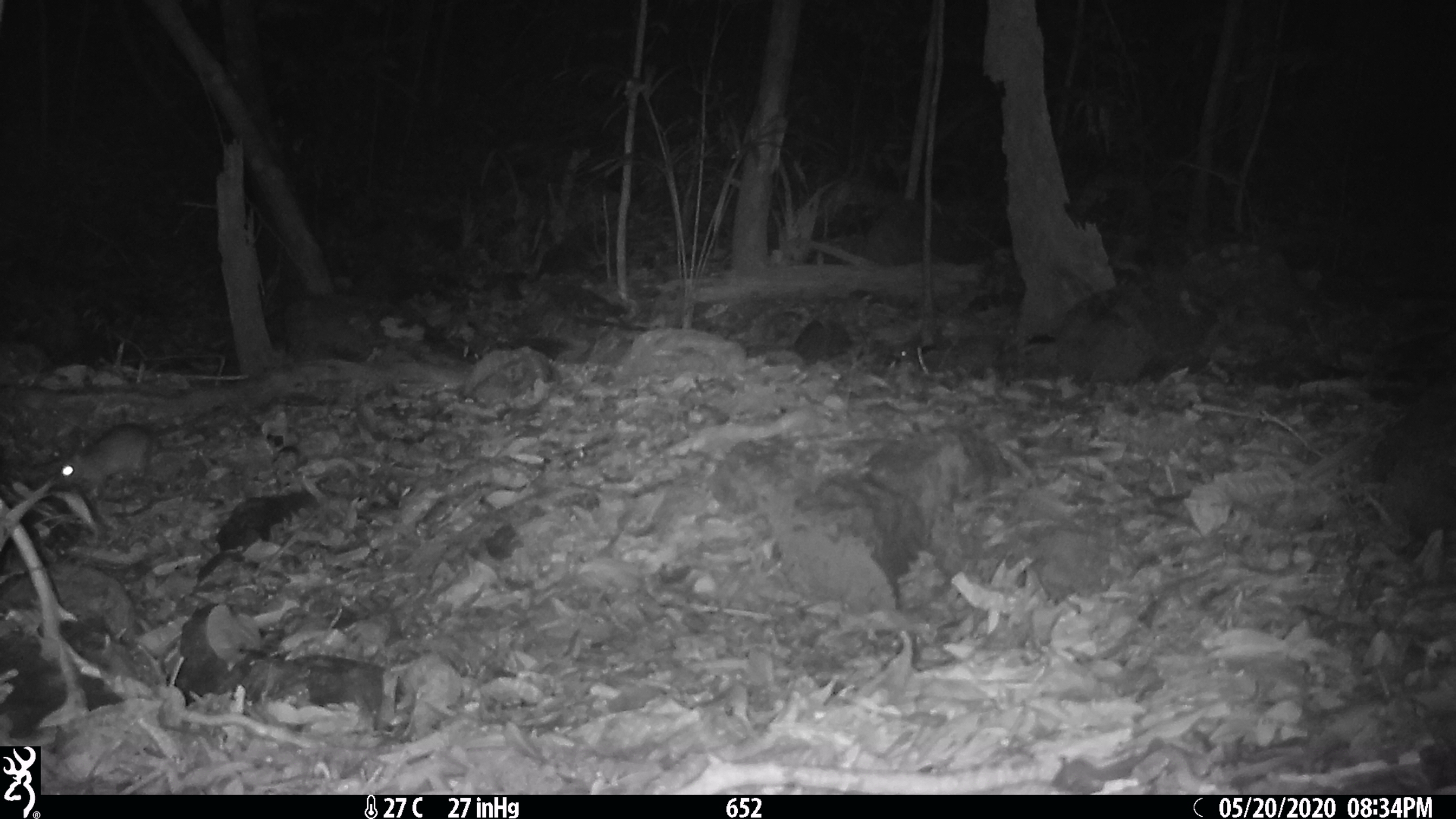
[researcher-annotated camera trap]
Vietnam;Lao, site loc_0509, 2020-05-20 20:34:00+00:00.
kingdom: Animalia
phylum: Chordata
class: Mammalia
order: Rodentia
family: Muridae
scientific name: Muridae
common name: old-world mice and rats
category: unidentified murid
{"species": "unidentified murid (old-world mice and rats) (Muridae)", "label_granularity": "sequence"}